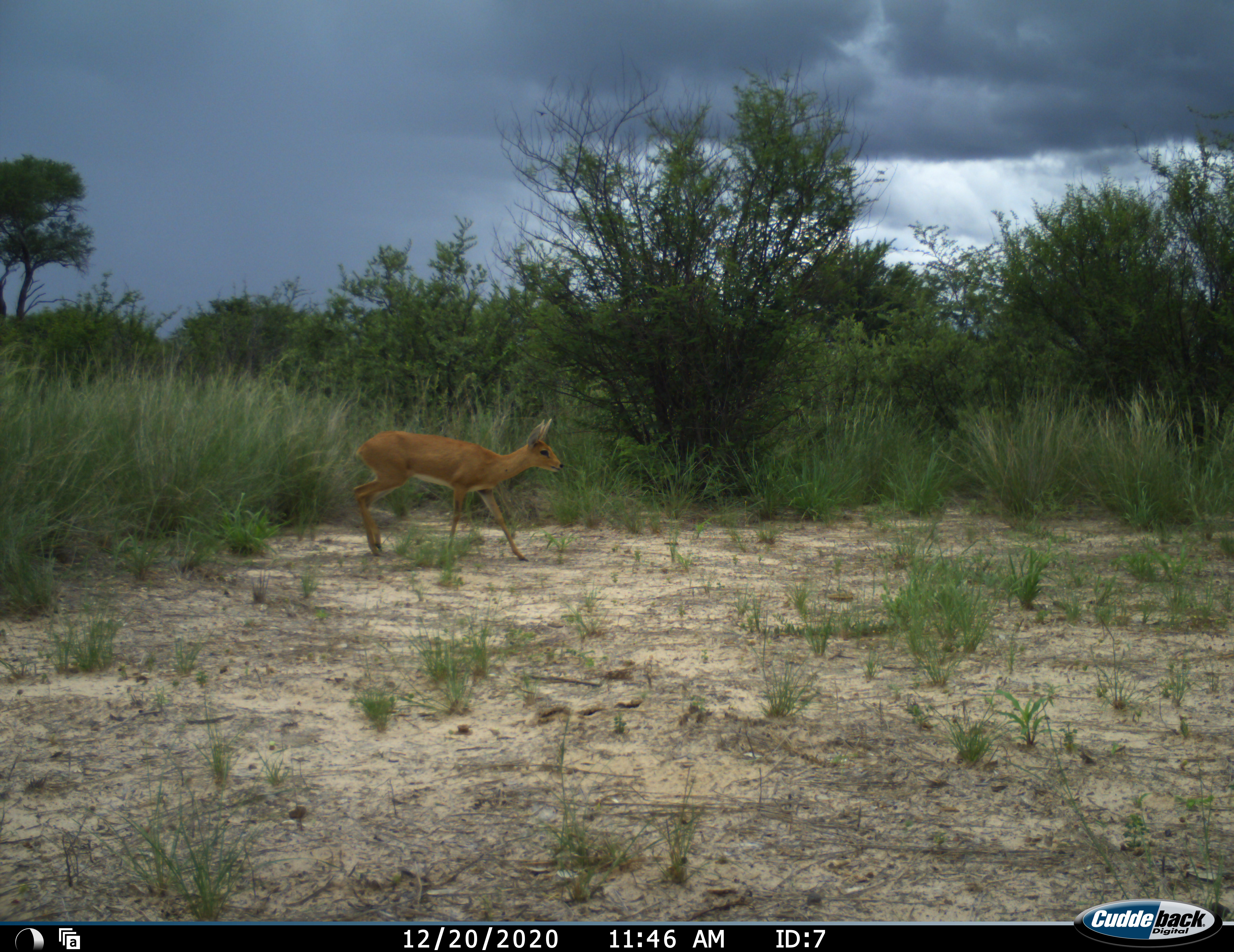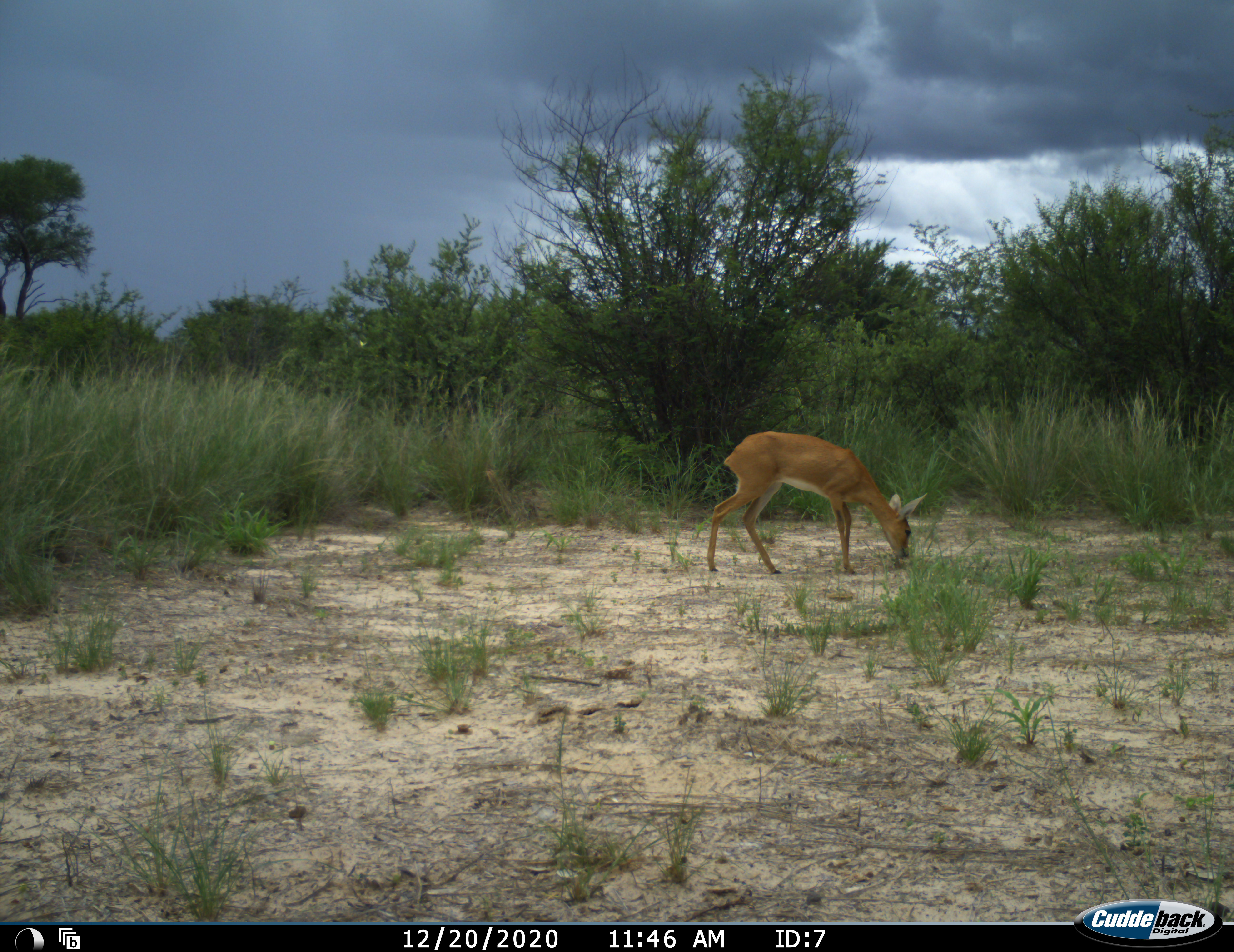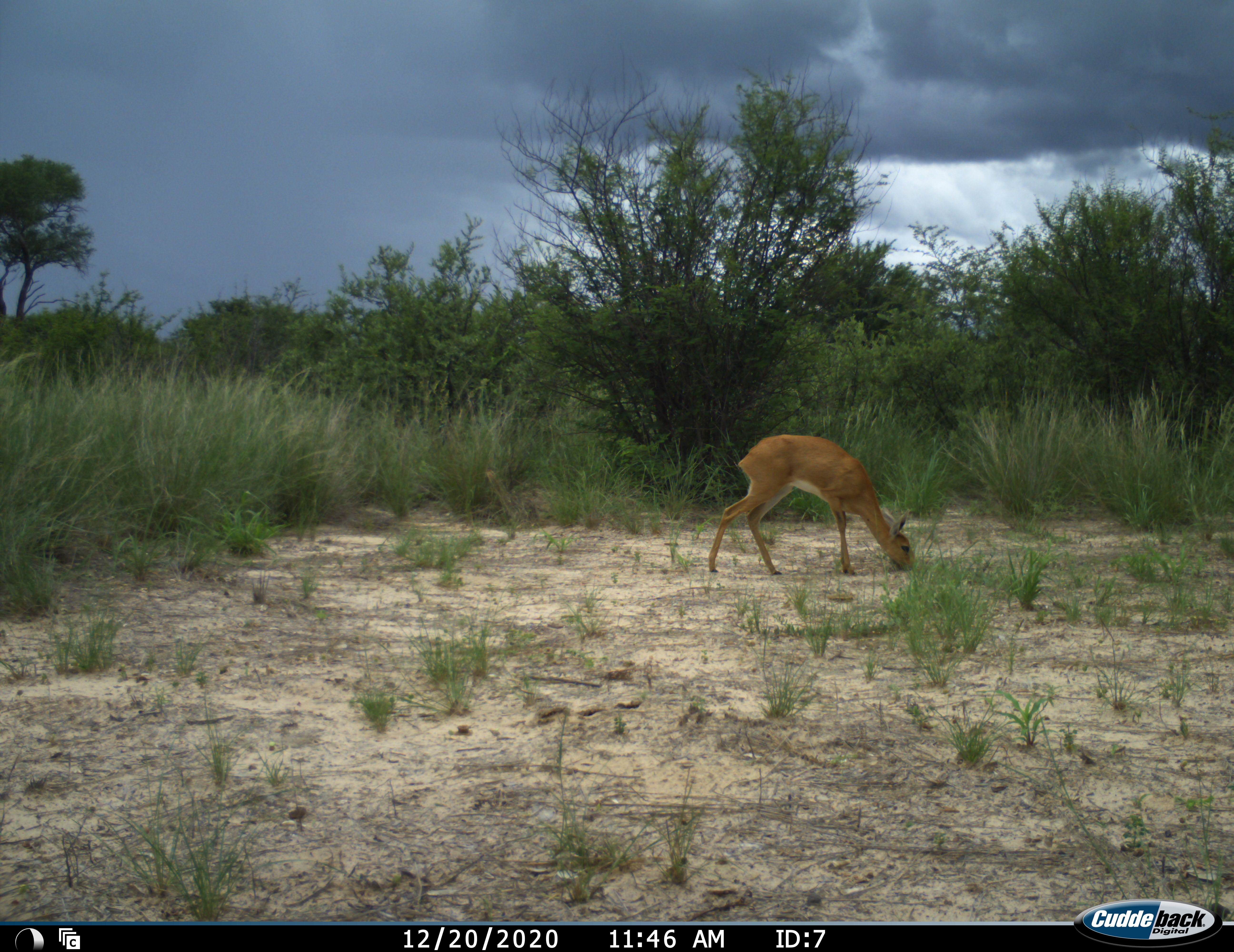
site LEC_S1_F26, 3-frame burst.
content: unidentified animal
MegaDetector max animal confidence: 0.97